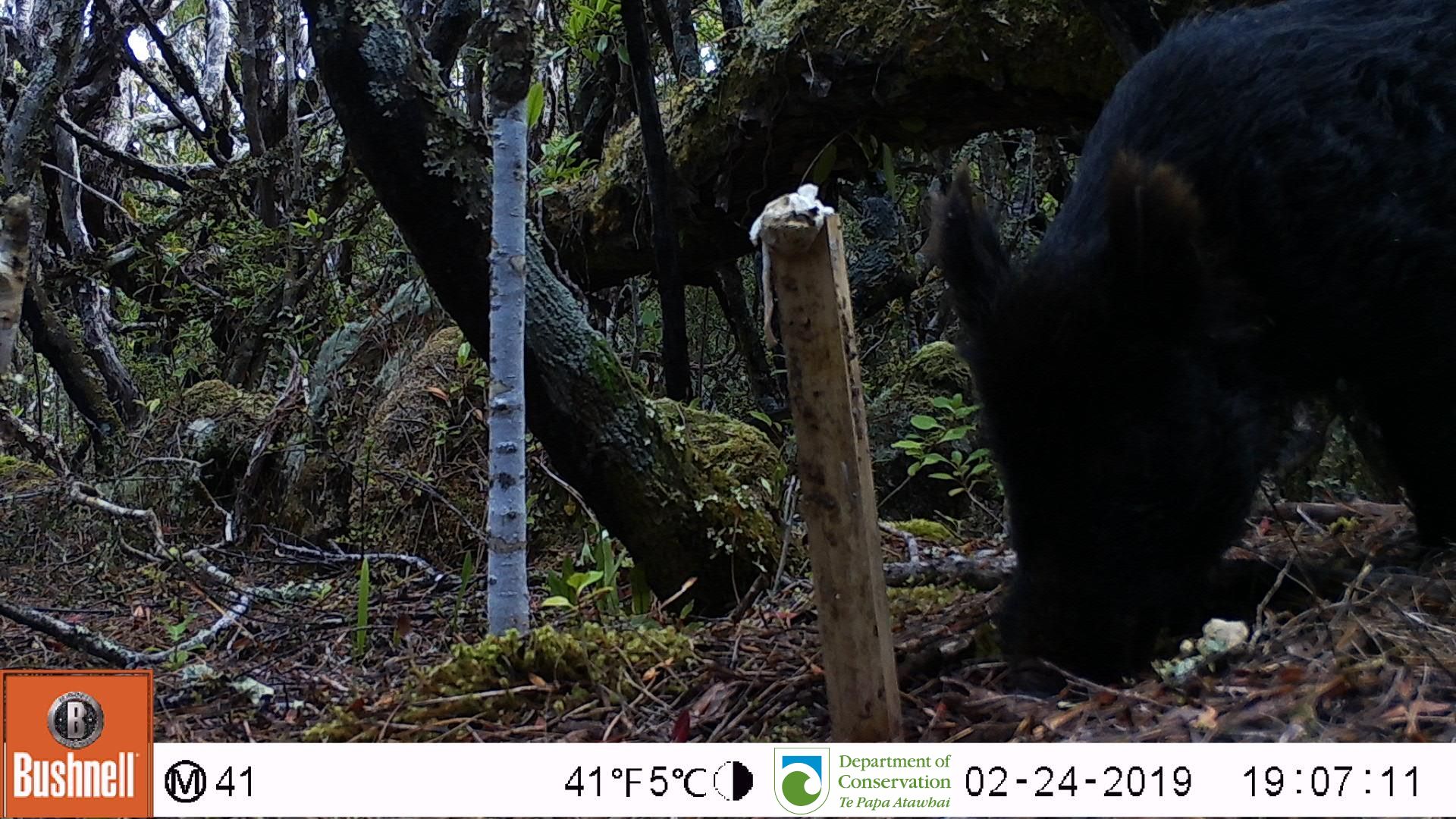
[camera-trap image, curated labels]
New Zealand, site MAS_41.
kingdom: Animalia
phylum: Chordata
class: Mammalia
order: Artiodactyla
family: Suidae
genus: Sus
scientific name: Sus scrofa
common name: pig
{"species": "pig (Sus scrofa)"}